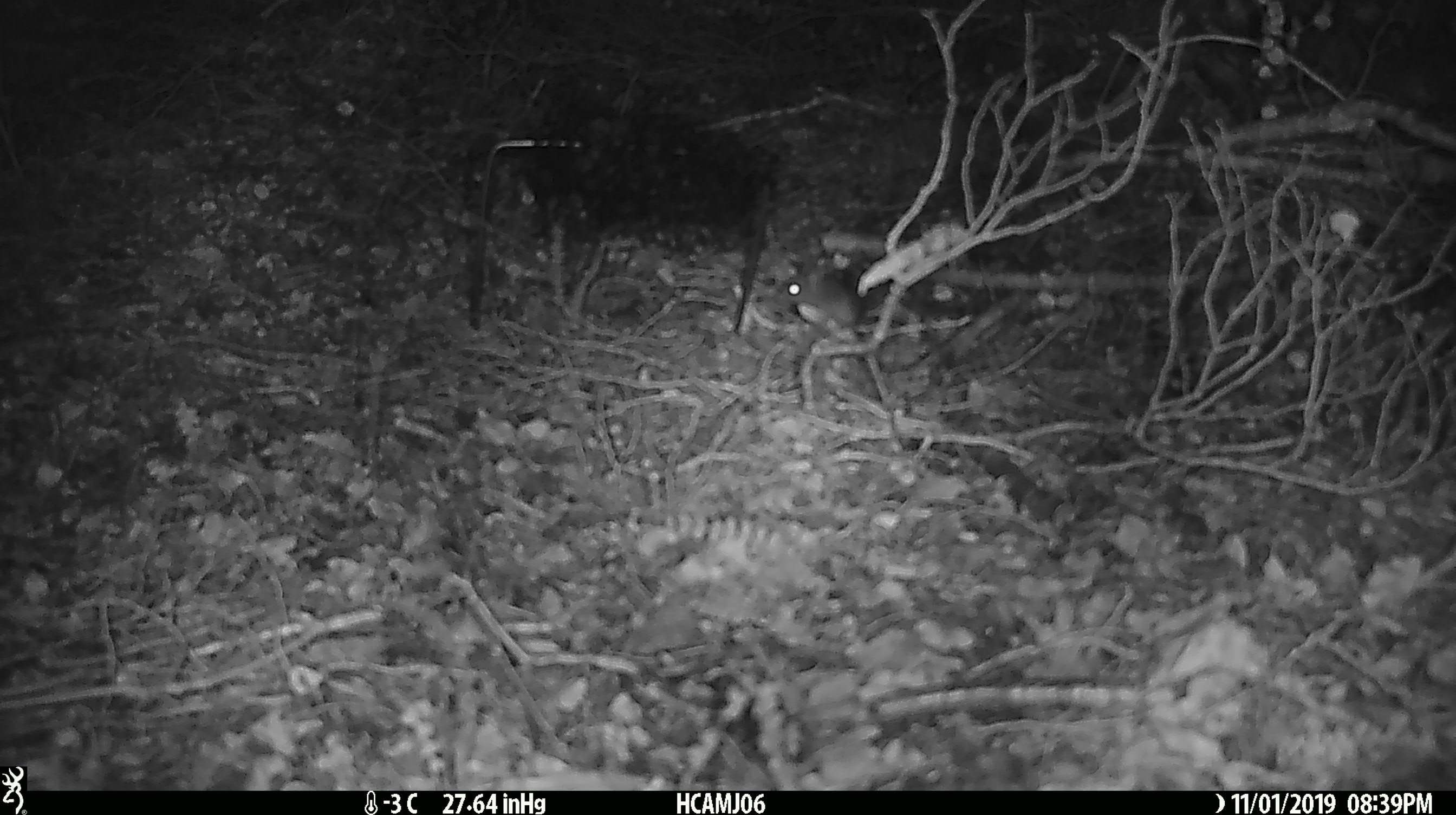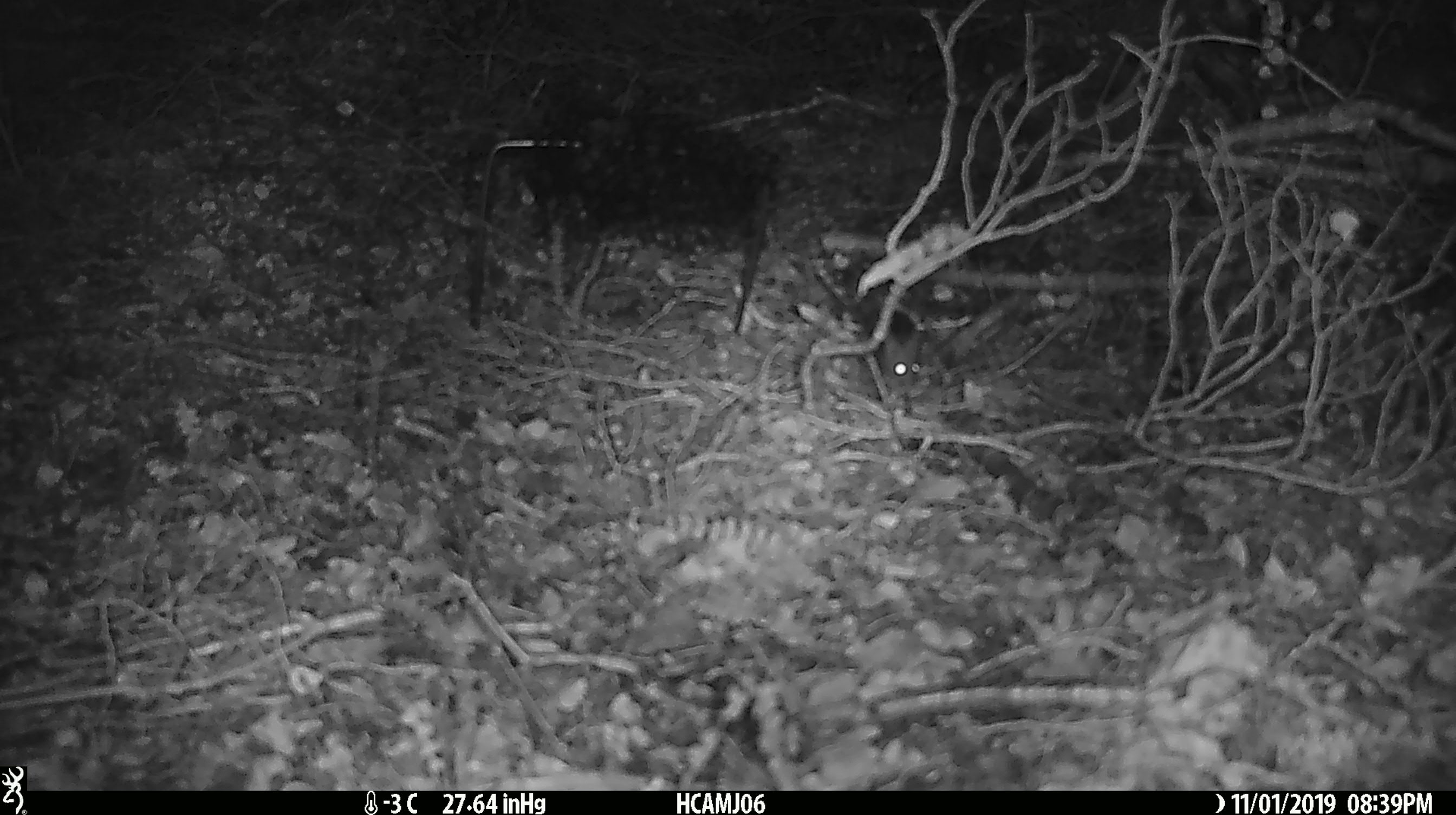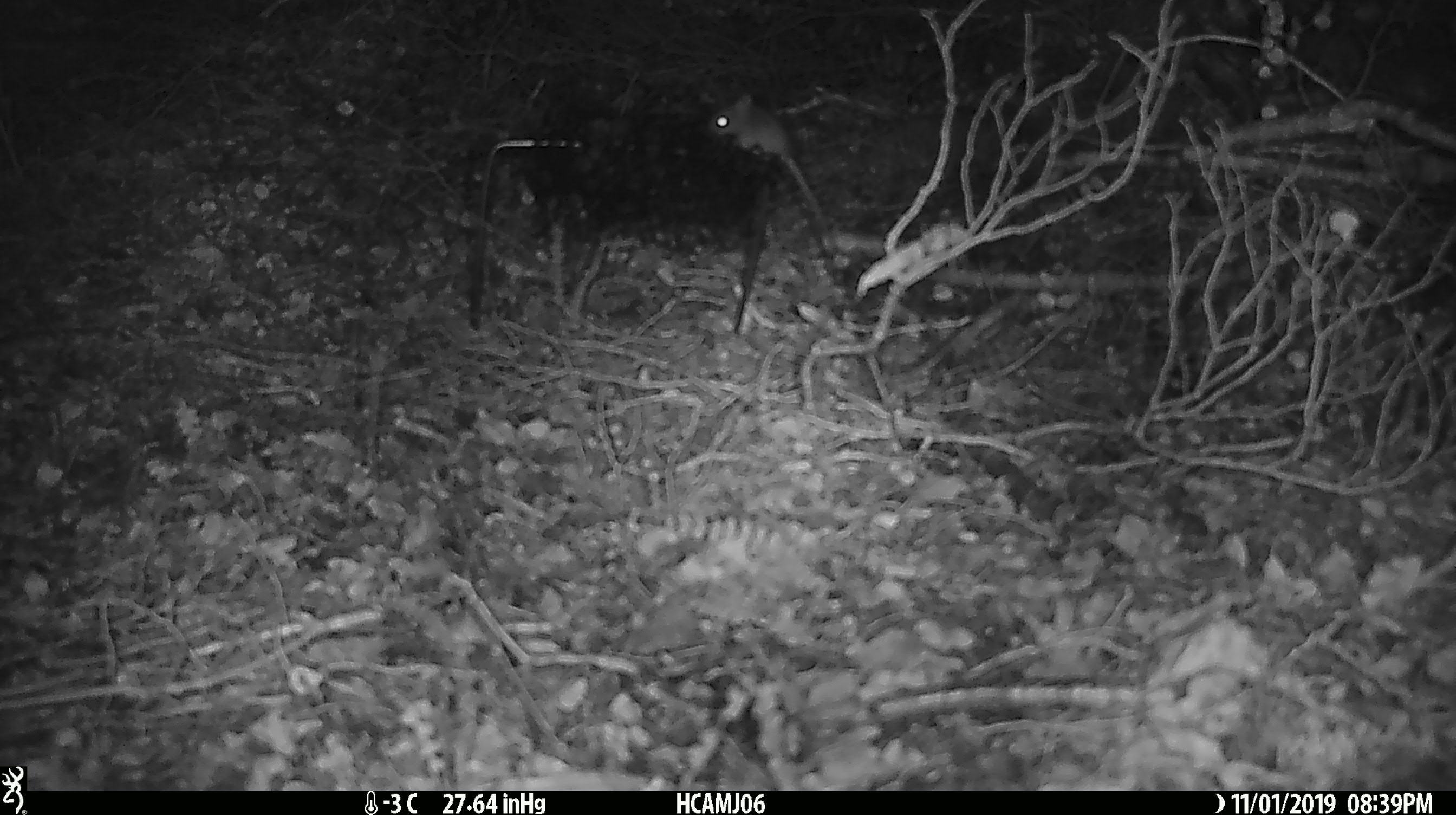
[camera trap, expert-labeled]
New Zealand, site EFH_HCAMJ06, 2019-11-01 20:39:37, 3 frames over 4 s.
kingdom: Animalia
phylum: Chordata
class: Mammalia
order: Rodentia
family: Muridae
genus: Mus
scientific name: Mus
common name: mouse